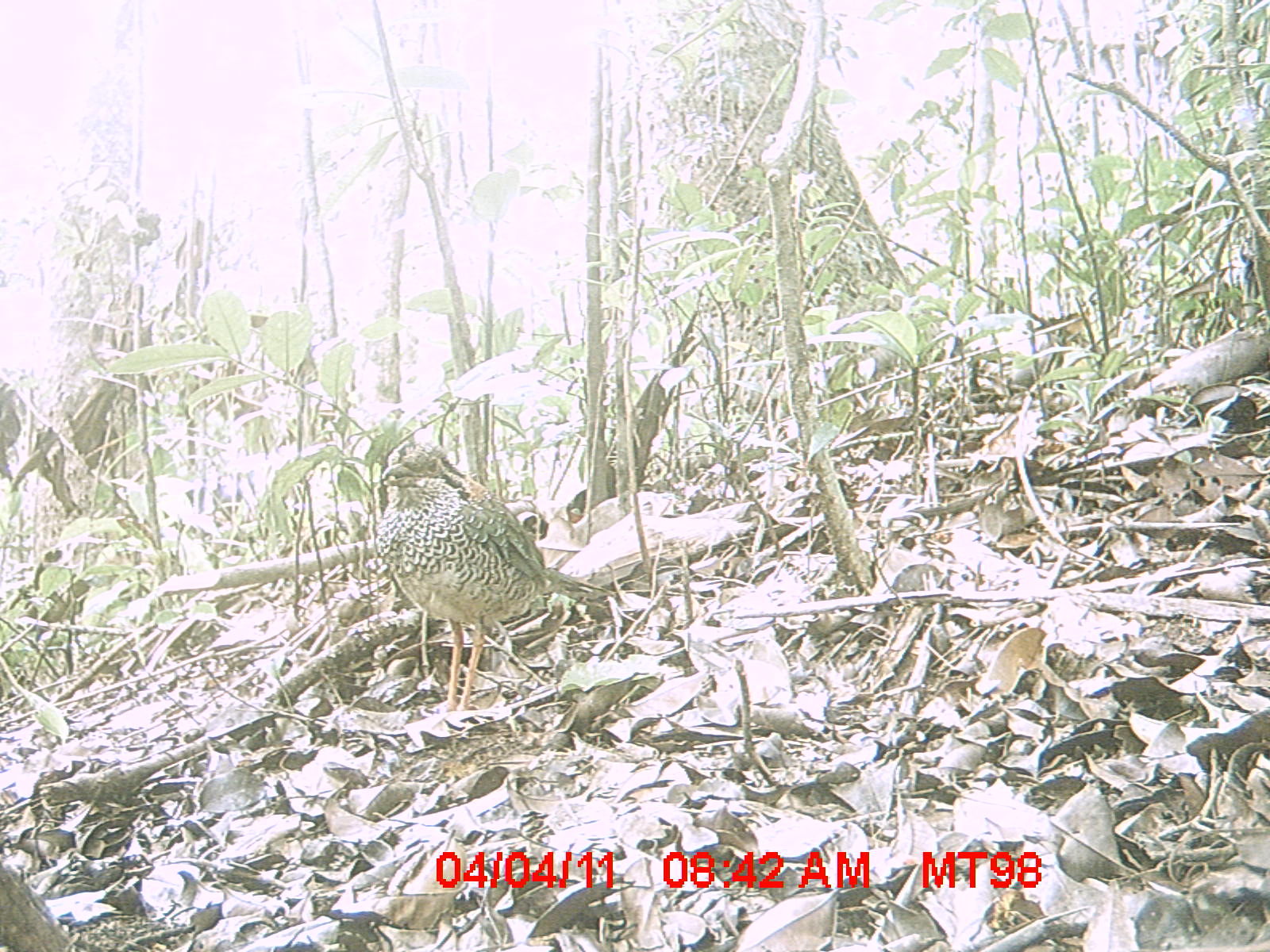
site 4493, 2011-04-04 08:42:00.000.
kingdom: Animalia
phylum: Chordata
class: Aves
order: Coraciiformes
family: Brachypteraciidae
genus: Brachypteracias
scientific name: Brachypteracias squamiger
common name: scaly ground roller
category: geobiastes squamiger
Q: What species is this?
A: Geobiastes squamiger (scaly ground roller) (Brachypteracias squamiger).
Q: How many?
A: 1.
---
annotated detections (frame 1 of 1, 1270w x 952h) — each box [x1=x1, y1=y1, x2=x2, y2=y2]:
geobiastes squamiger: [x1=377, y1=439, x2=617, y2=718]